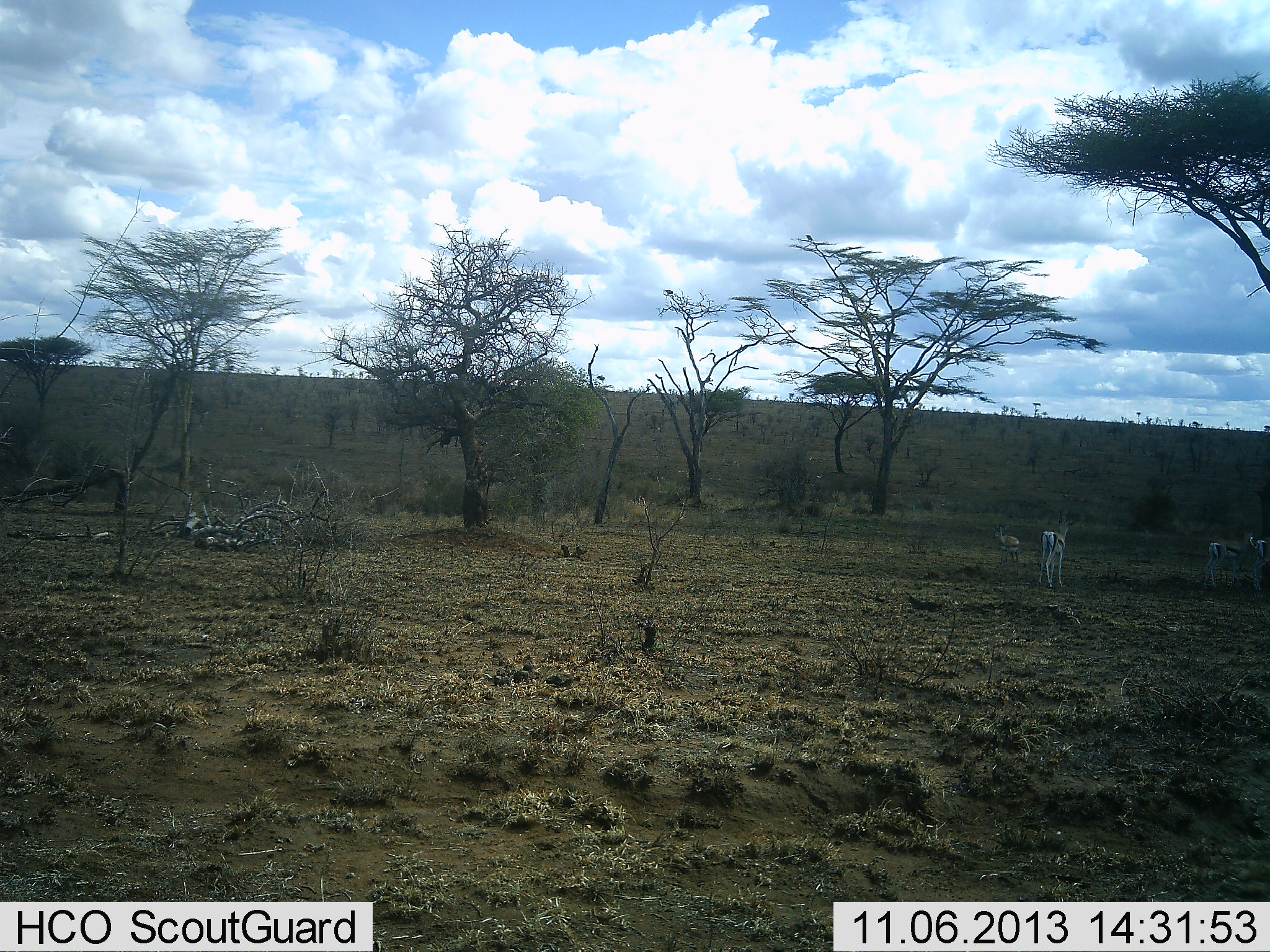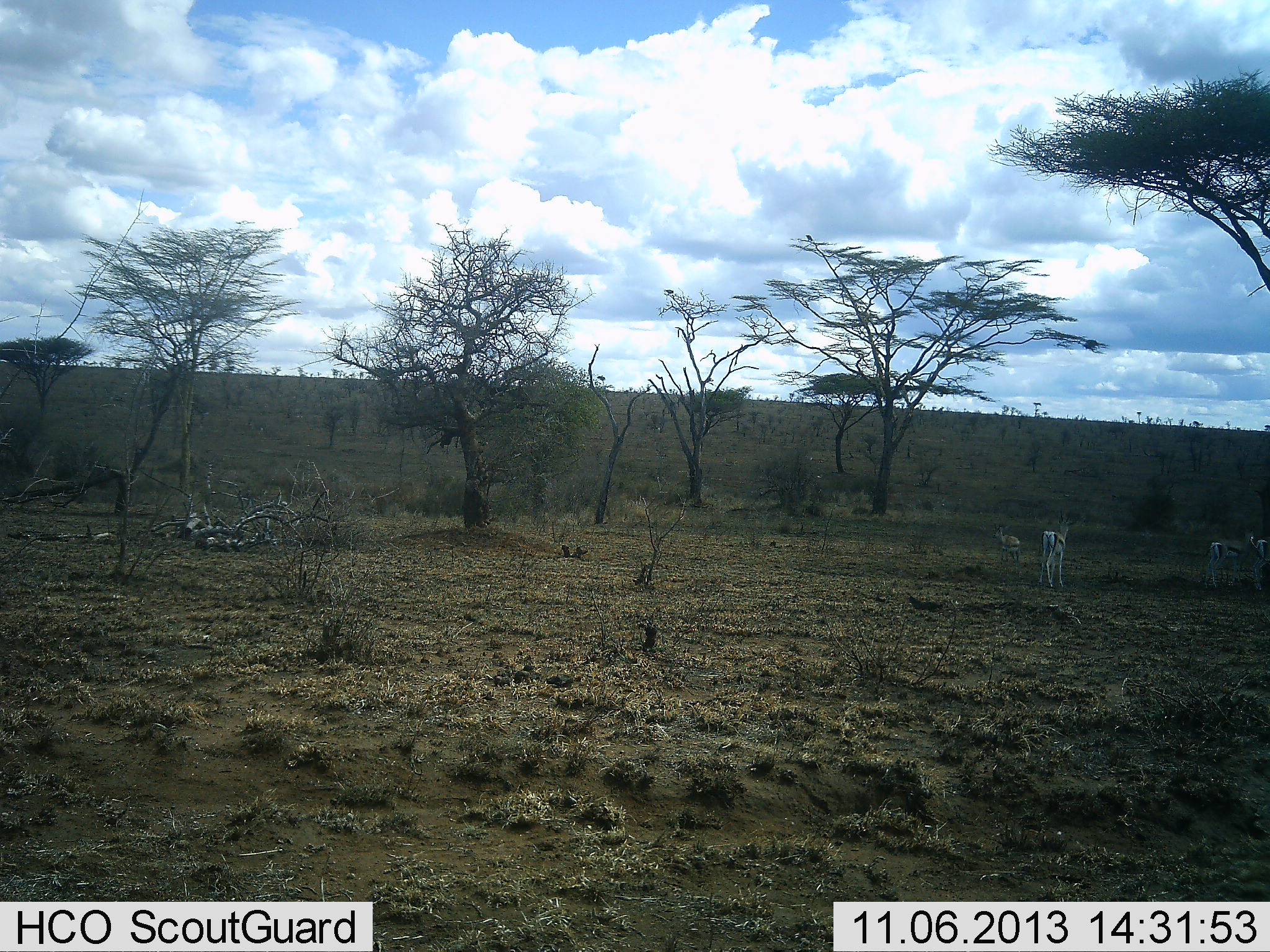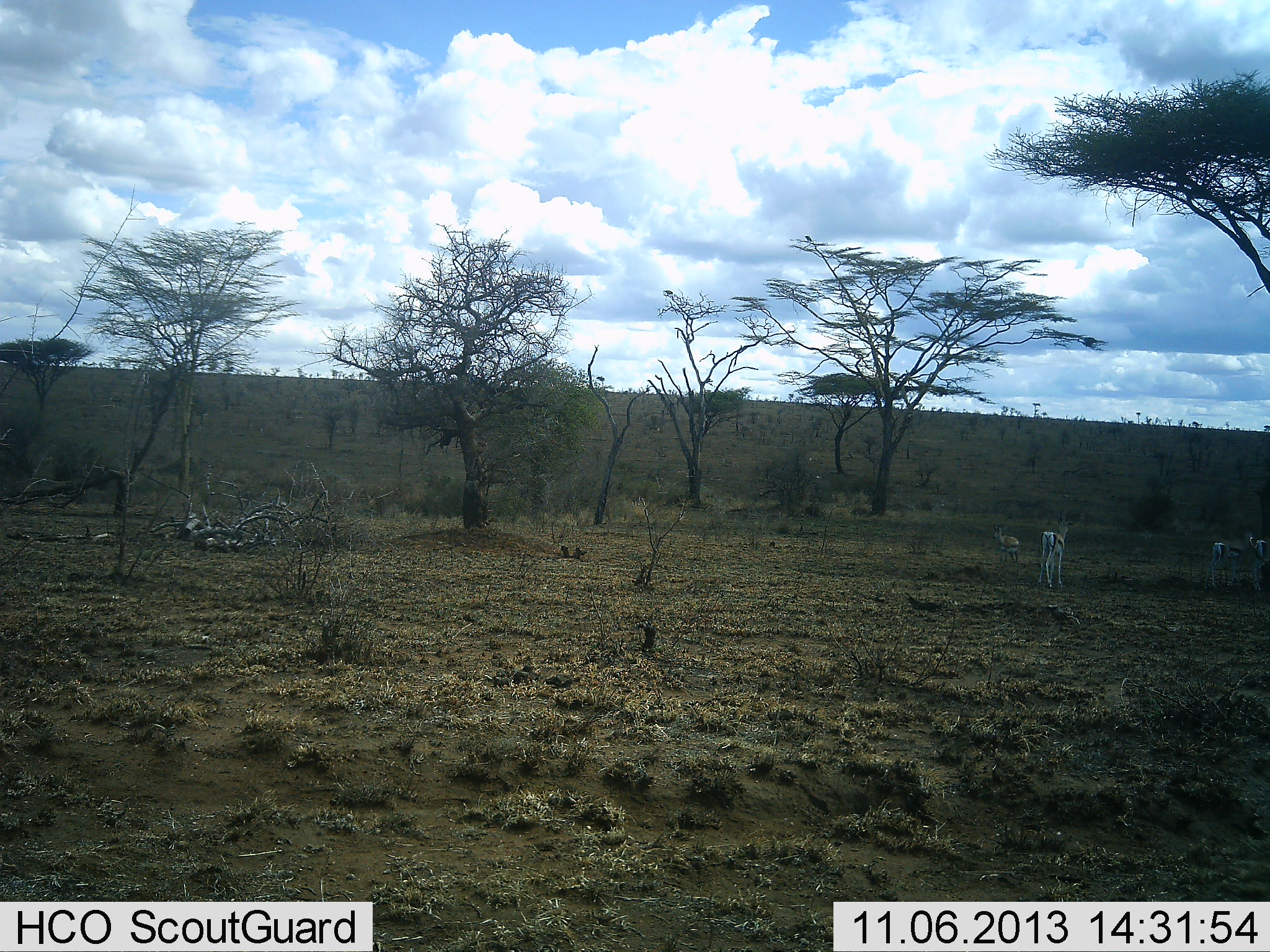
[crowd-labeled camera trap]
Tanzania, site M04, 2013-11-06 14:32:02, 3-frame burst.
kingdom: Animalia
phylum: Chordata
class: Mammalia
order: Artiodactyla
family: Bovidae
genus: Eudorcas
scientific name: Eudorcas thomsonii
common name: thomson's gazelle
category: gazellethomsons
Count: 3.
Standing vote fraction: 100%.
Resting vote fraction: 0%.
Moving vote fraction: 0%.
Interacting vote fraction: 0%.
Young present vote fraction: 0%.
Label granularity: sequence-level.